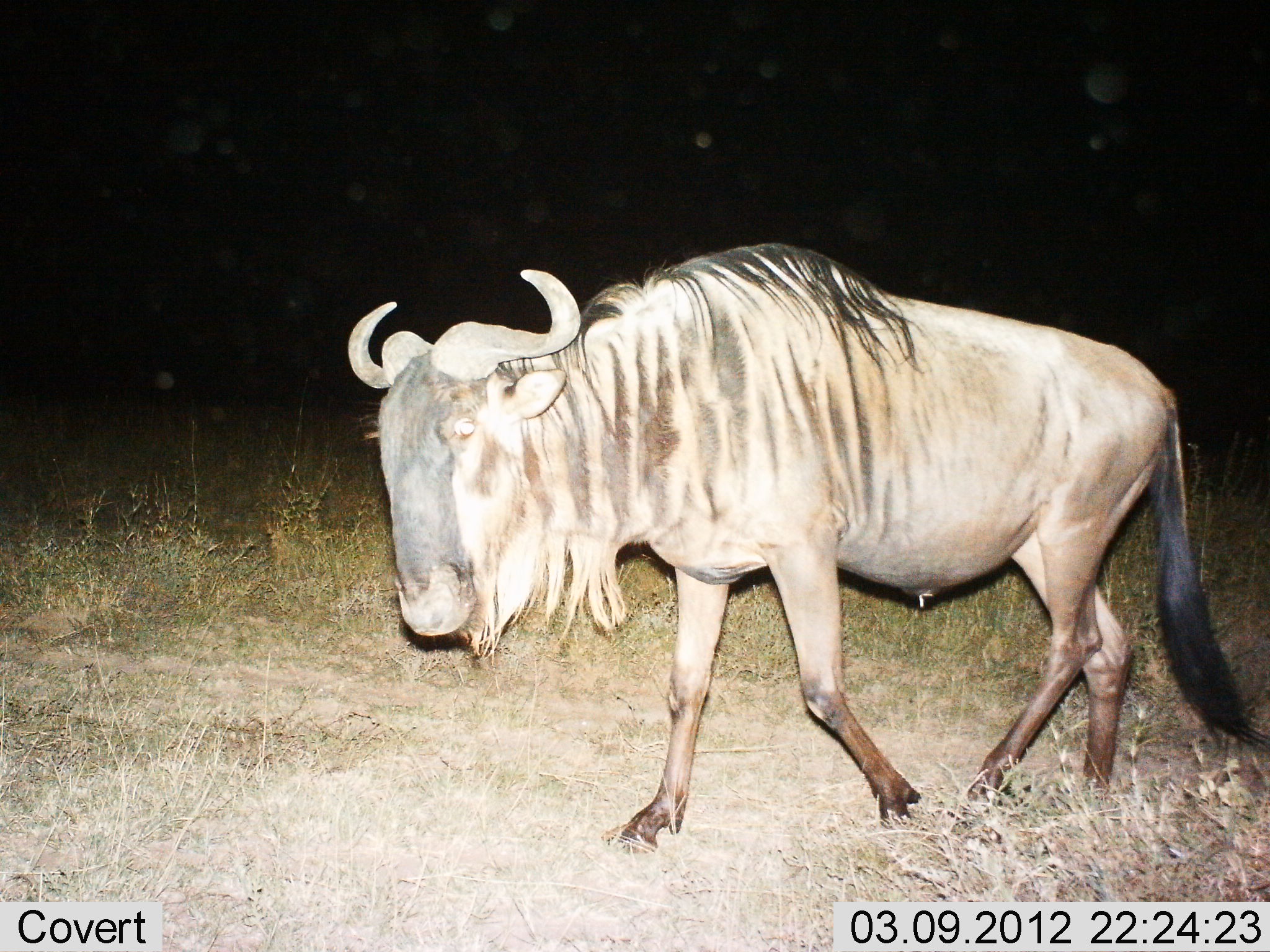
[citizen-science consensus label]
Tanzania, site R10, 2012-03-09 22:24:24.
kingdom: Animalia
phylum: Chordata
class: Mammalia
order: Artiodactyla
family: Bovidae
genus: Connochaetes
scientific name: Connochaetes taurinus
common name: blue wildebeest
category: wildebeest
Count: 1.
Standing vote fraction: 6%.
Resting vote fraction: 0%.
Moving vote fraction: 94%.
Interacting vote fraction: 0%.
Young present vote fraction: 0%.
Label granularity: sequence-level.